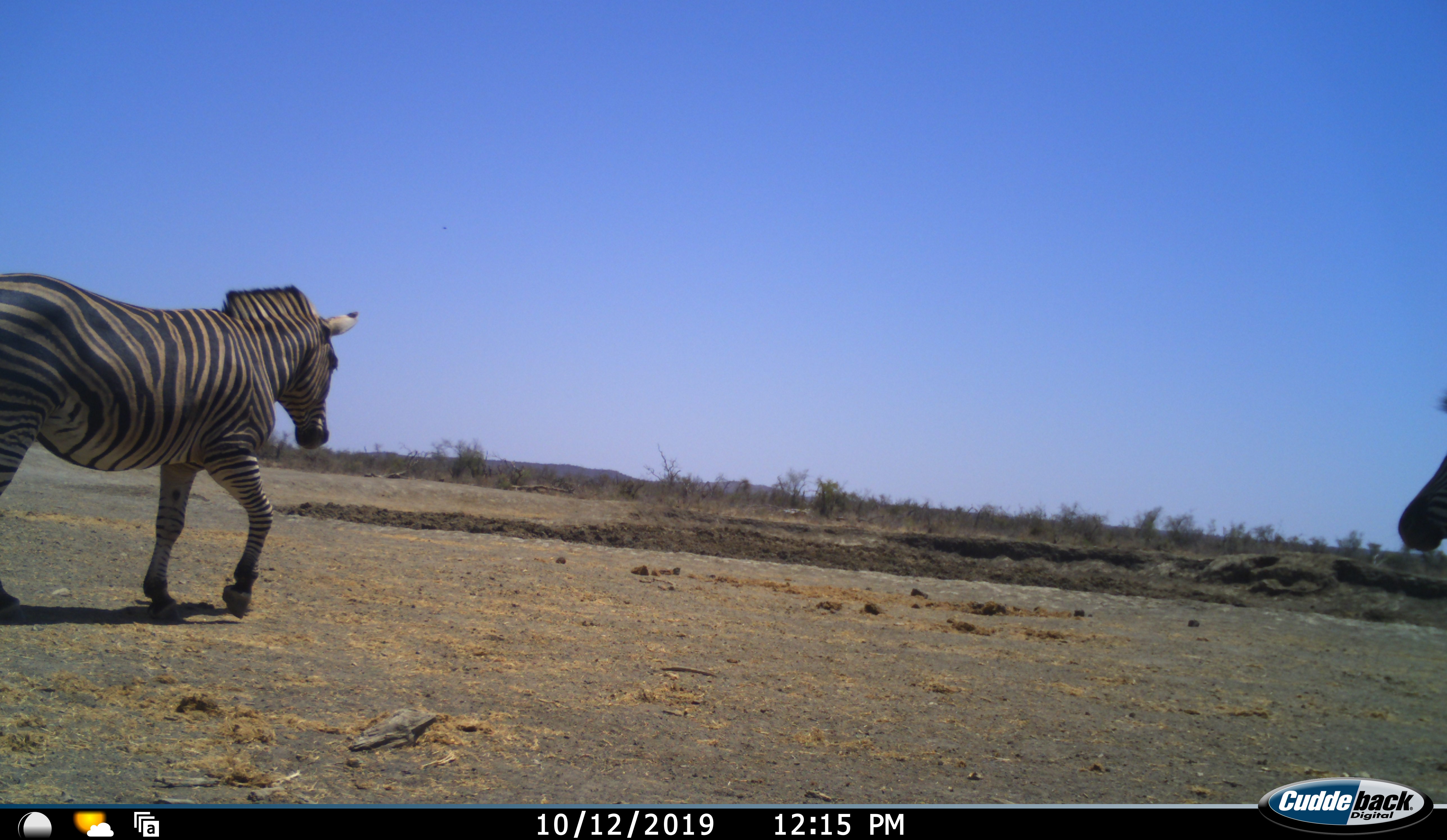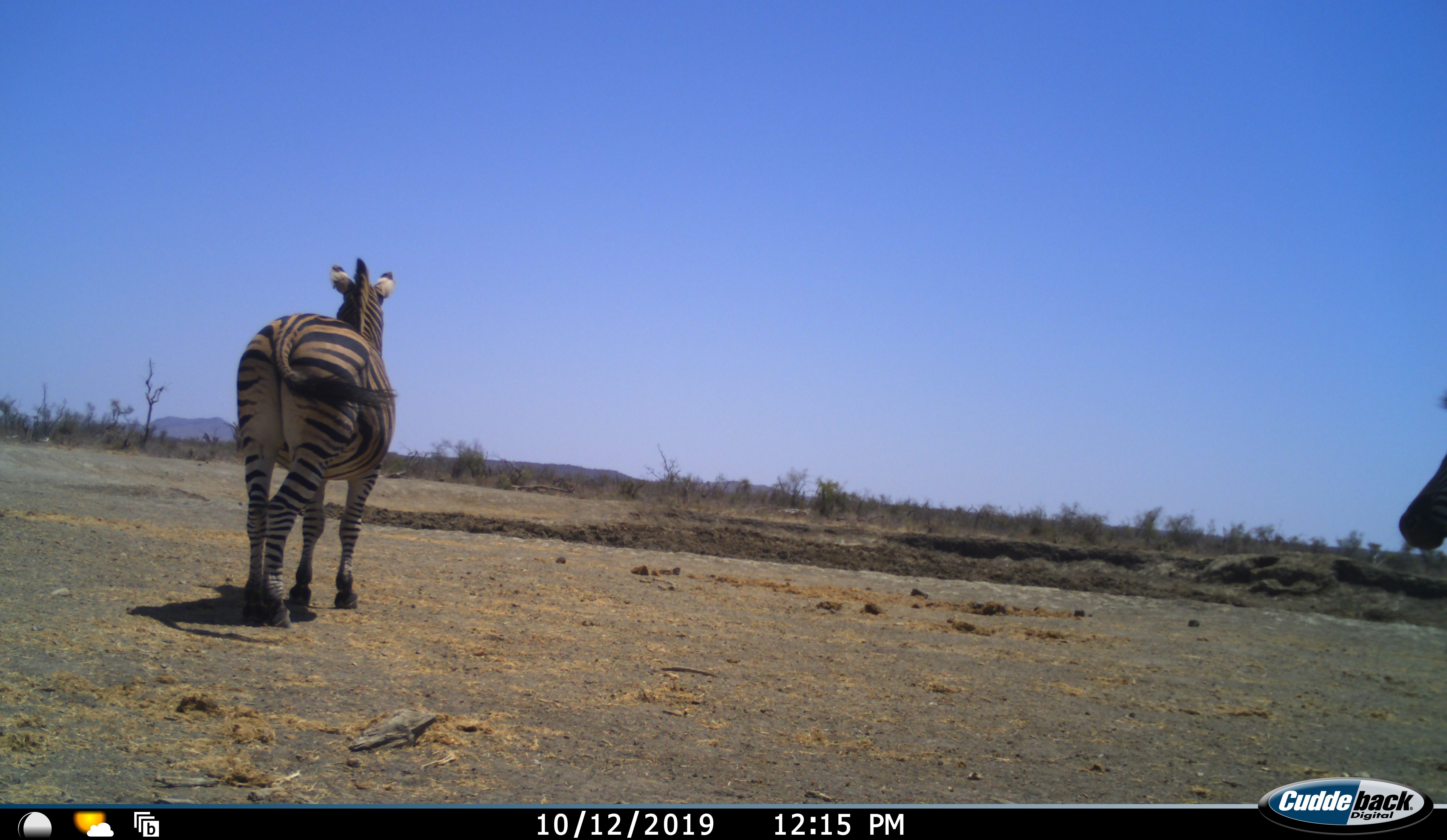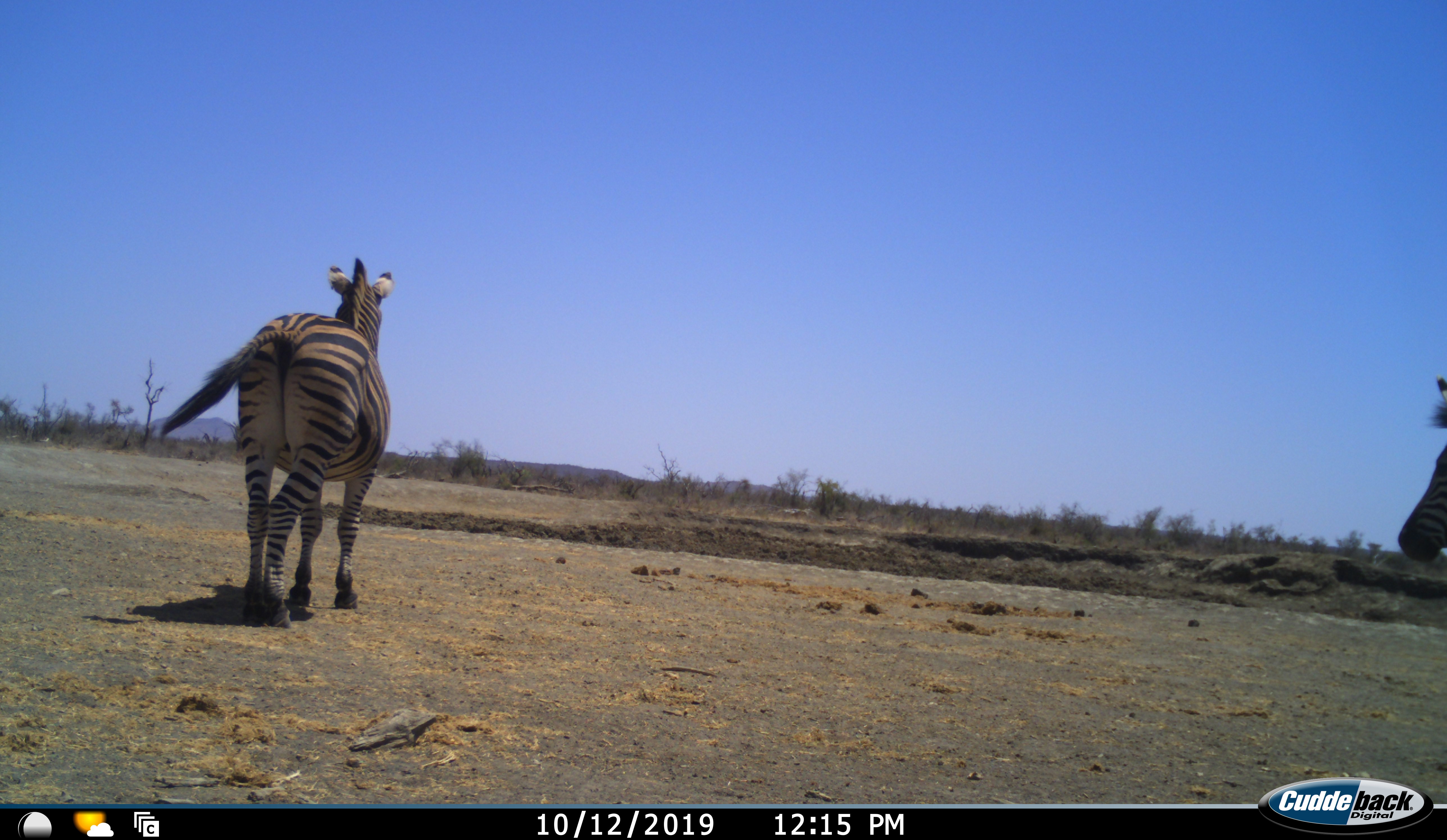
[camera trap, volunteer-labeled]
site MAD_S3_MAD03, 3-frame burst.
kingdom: Animalia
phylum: Chordata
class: Mammalia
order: Perissodactyla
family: Equidae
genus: Equus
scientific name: Equus quagga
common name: plains zebra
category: zebraplains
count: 2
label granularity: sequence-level